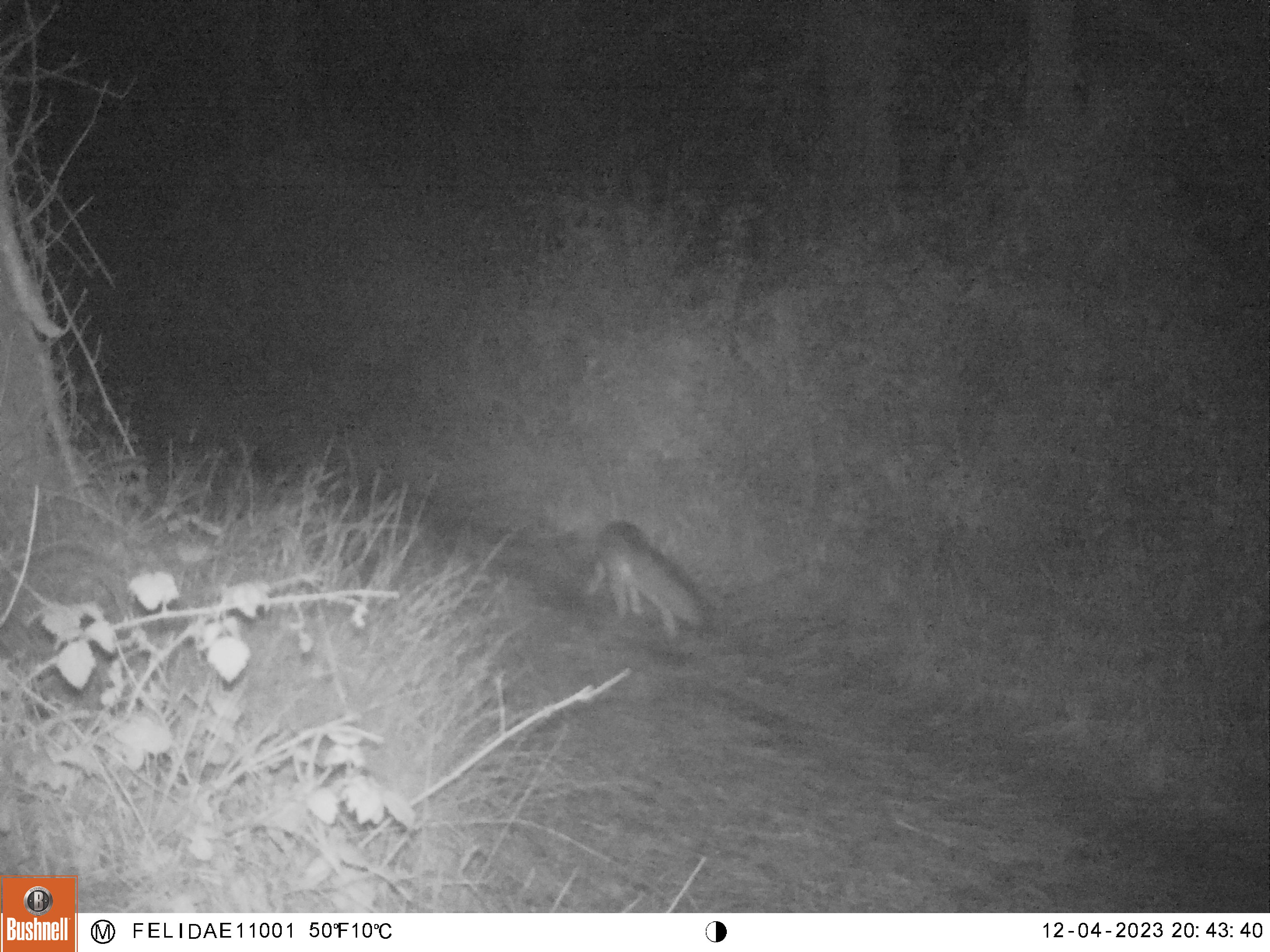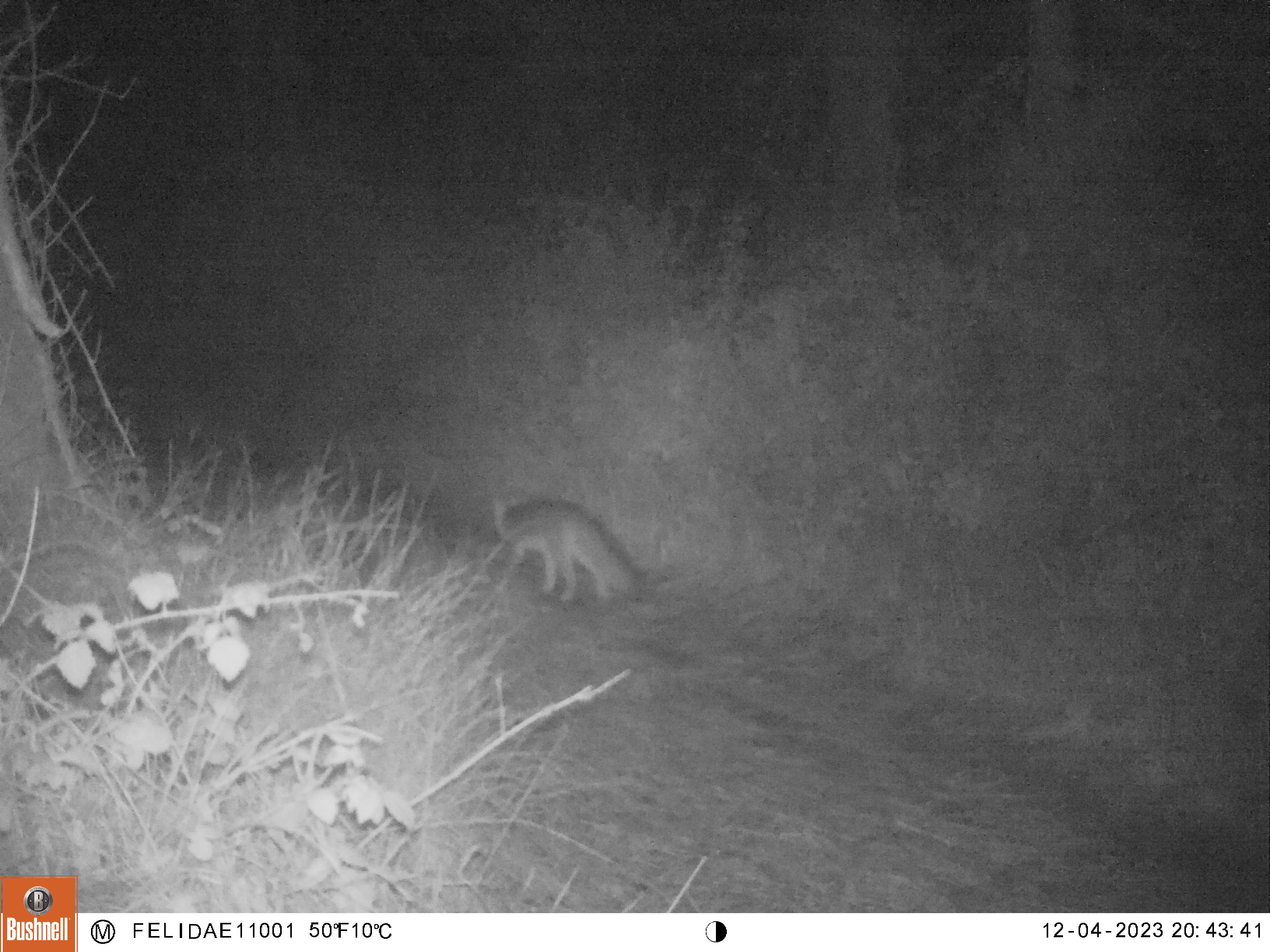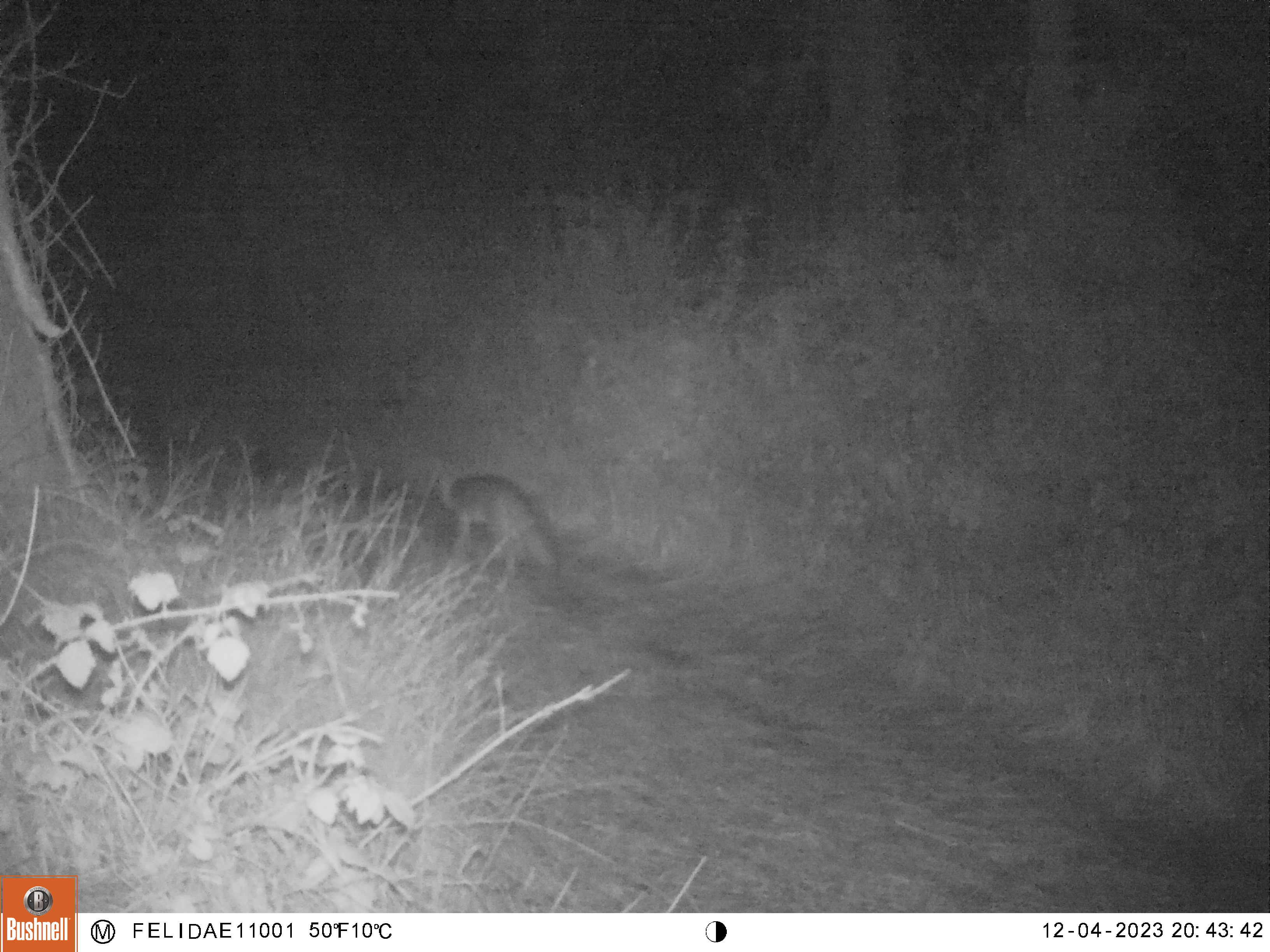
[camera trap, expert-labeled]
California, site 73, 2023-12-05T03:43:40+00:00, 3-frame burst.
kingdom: Animalia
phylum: Chordata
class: Mammalia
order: Carnivora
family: Canidae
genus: Urocyon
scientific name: Urocyon cinereoargenteus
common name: gray fox